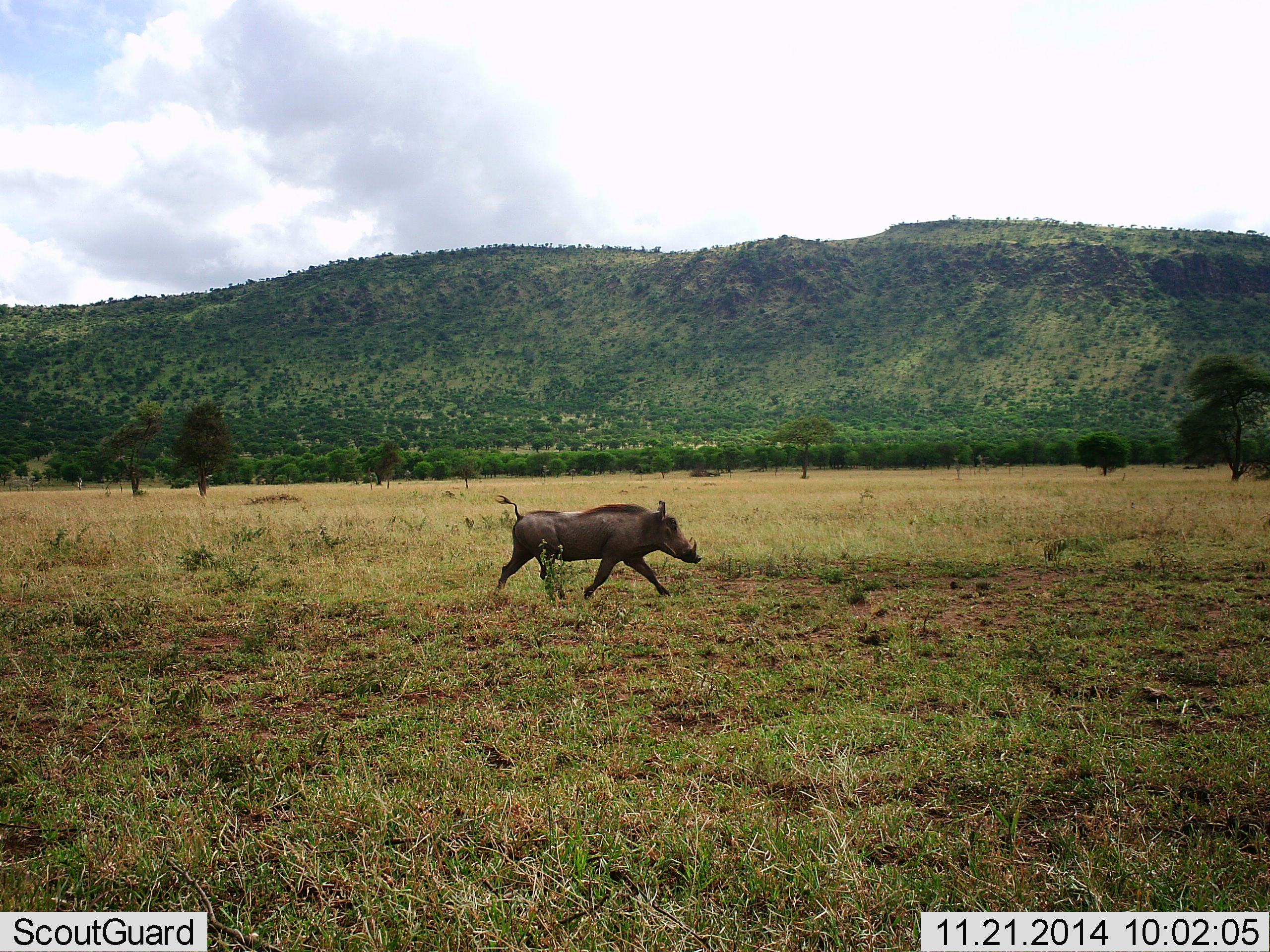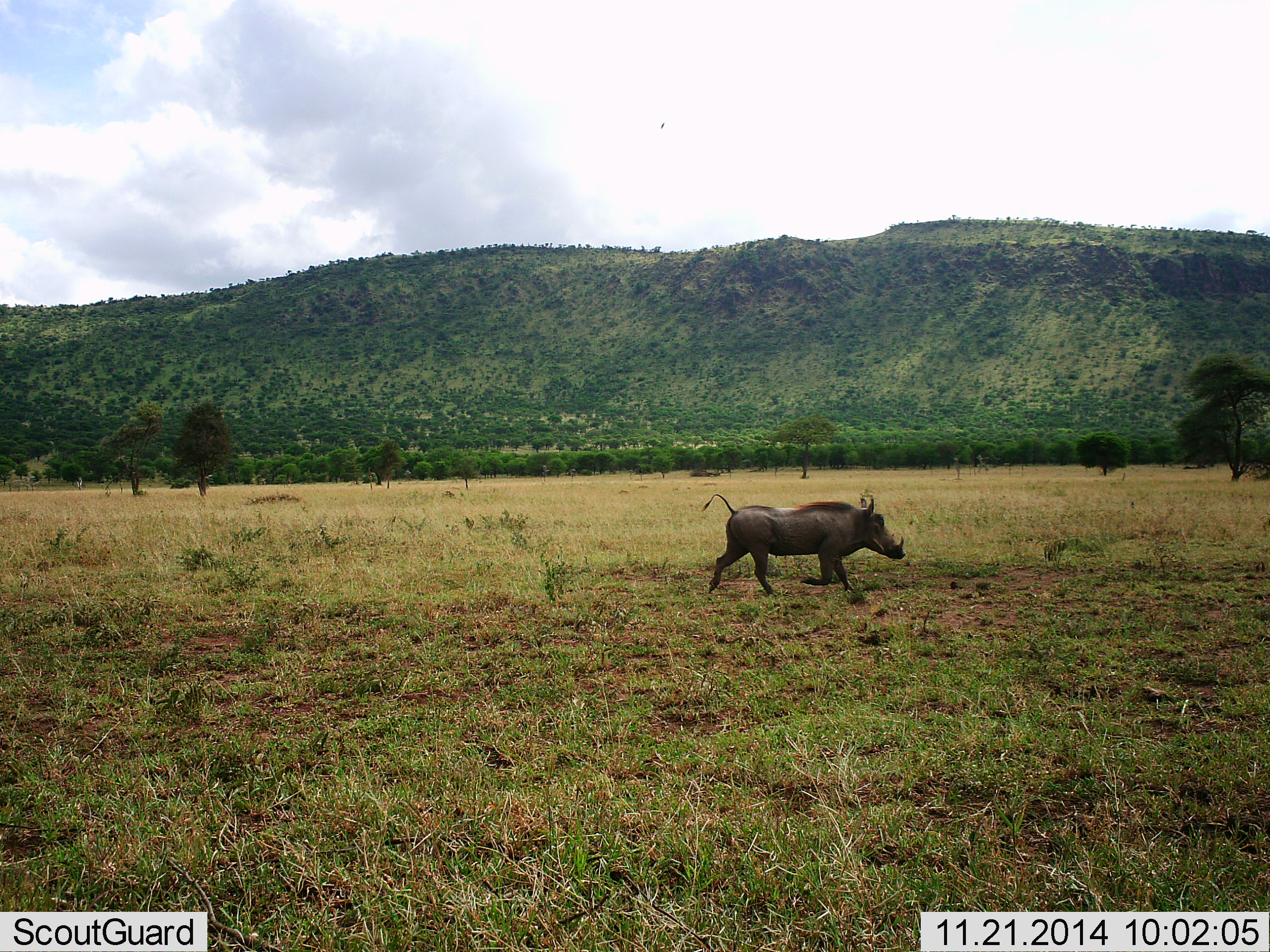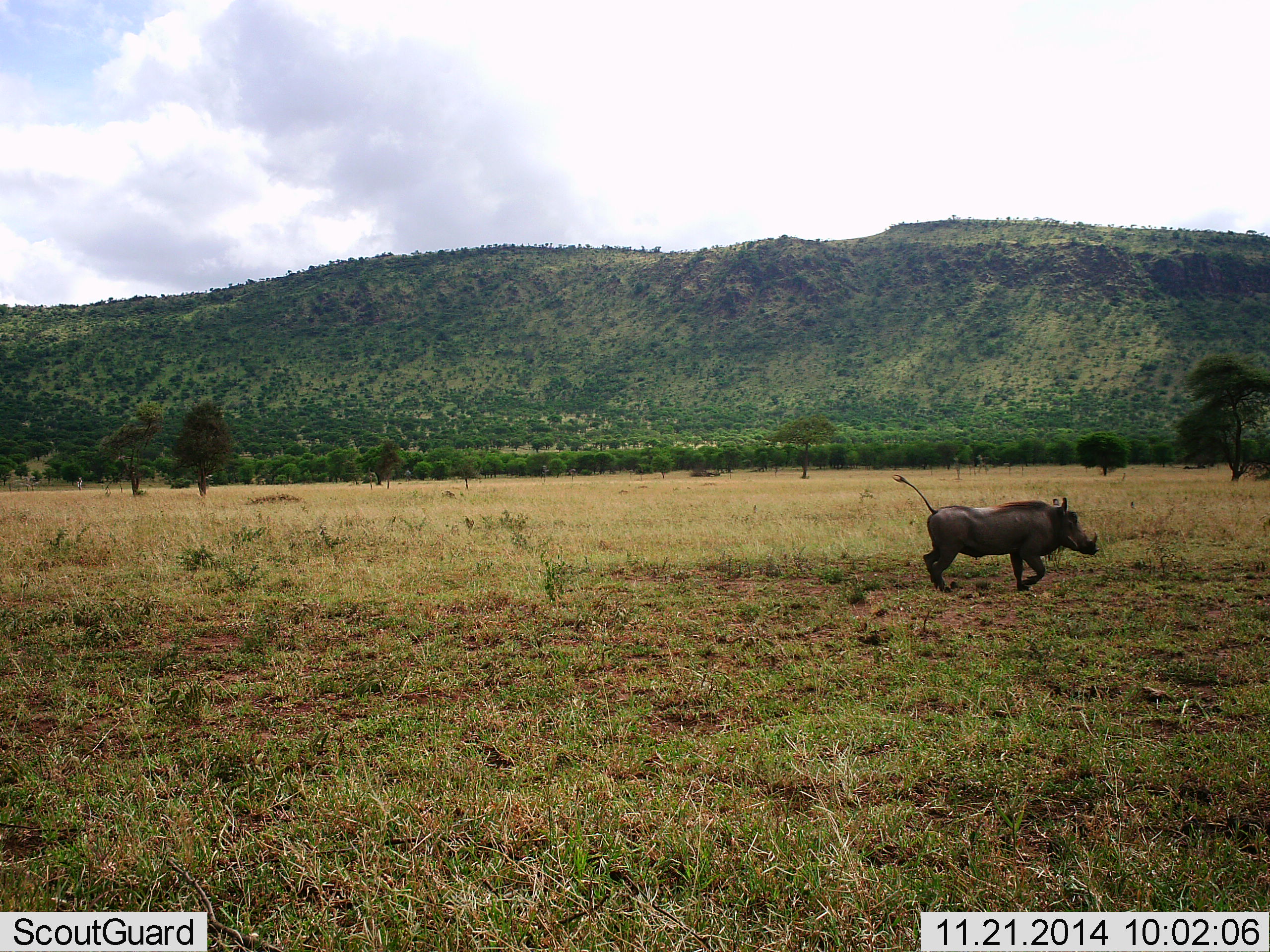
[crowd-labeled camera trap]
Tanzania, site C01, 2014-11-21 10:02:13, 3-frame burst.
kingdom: Animalia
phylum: Chordata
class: Mammalia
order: Artiodactyla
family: Suidae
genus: Phacochoerus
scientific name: Phacochoerus africanus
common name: warthog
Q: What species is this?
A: Warthog (Phacochoerus africanus).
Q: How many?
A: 1.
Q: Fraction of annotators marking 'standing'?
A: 0%.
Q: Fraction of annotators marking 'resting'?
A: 0%.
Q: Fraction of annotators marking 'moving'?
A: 100%.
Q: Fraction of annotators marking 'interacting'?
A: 0%.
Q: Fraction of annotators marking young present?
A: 0%.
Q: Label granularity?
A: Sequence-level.